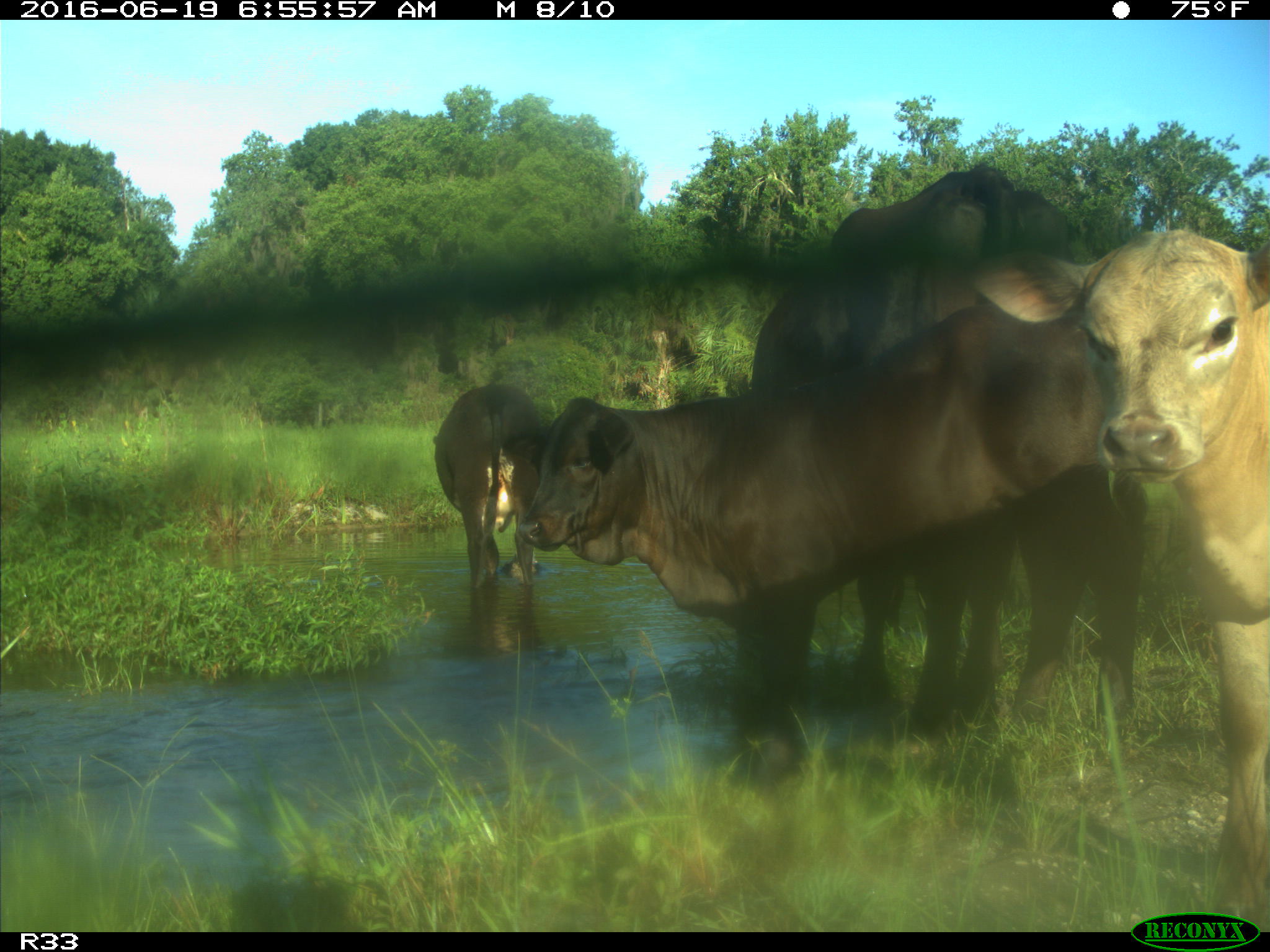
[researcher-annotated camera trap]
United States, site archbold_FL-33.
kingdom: Animalia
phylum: Chordata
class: Mammalia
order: Artiodactyla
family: Bovidae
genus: Bos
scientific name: Bos taurus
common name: domestic cow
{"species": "Bos taurus (domestic cow)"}